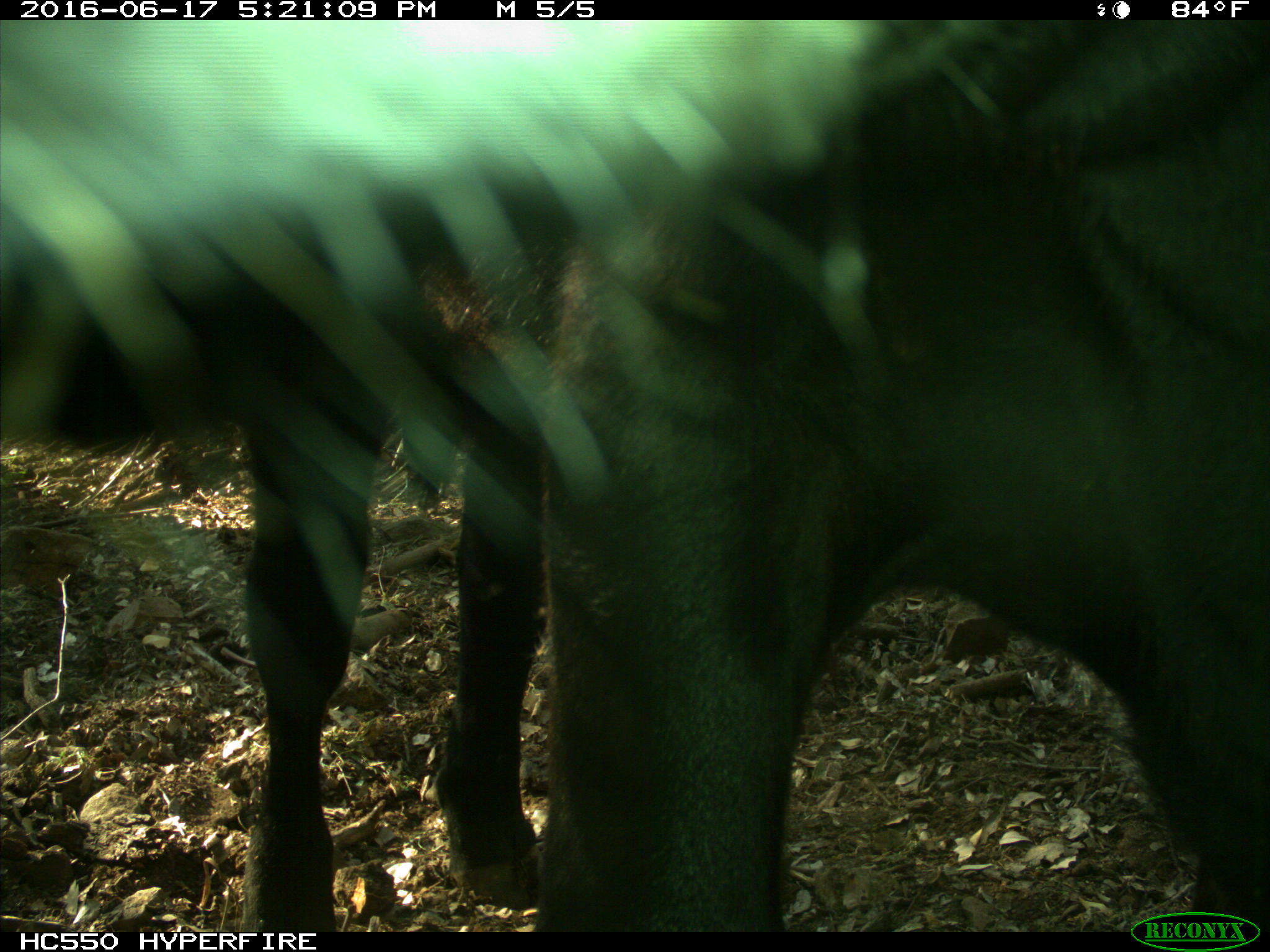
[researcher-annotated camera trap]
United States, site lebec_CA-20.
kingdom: Animalia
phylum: Chordata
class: Mammalia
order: Artiodactyla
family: Bovidae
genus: Bos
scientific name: Bos taurus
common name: domestic cow